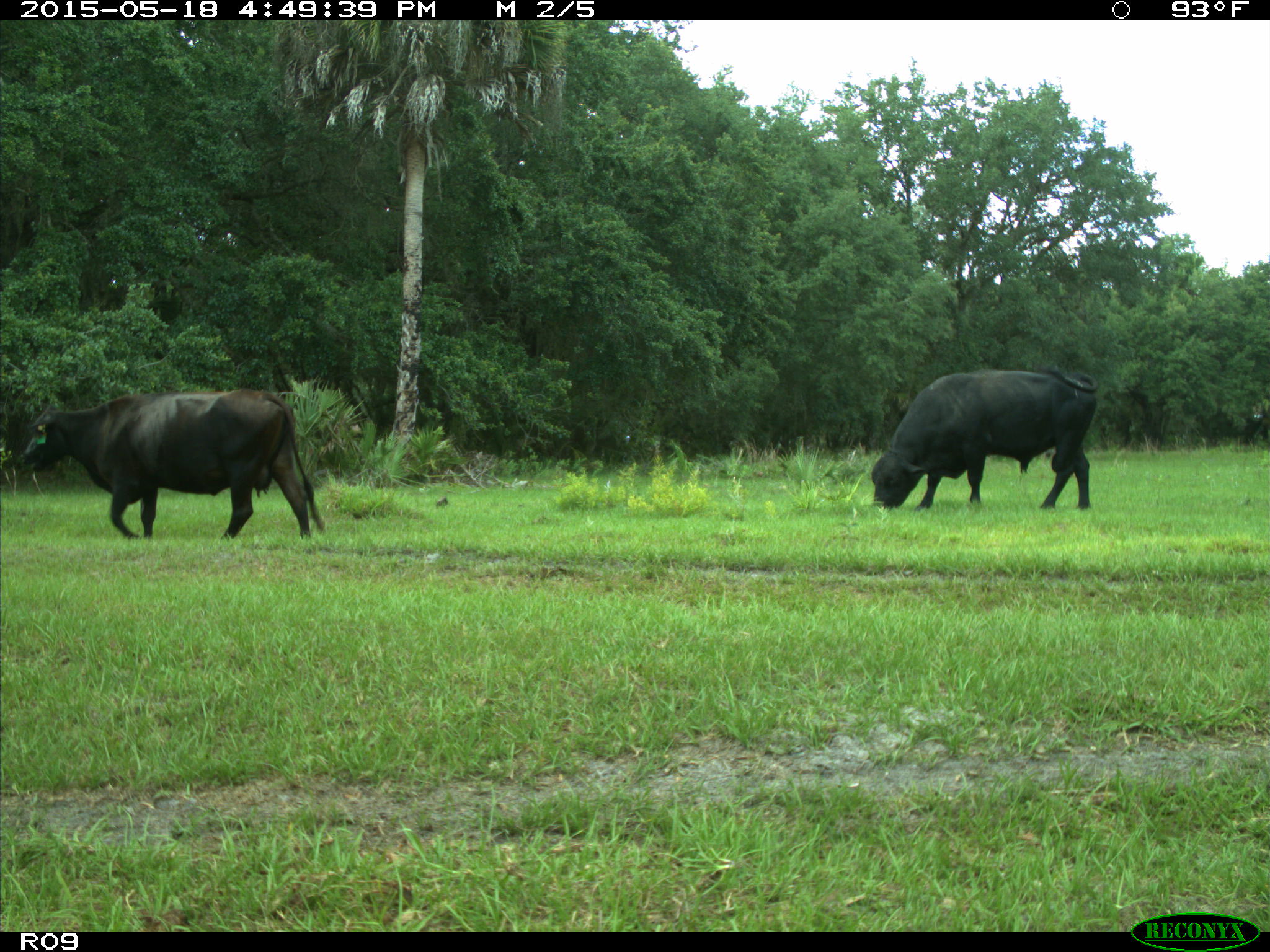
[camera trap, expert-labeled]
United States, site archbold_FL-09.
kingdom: Animalia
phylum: Chordata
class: Mammalia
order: Artiodactyla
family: Bovidae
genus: Bos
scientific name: Bos taurus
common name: domestic cow